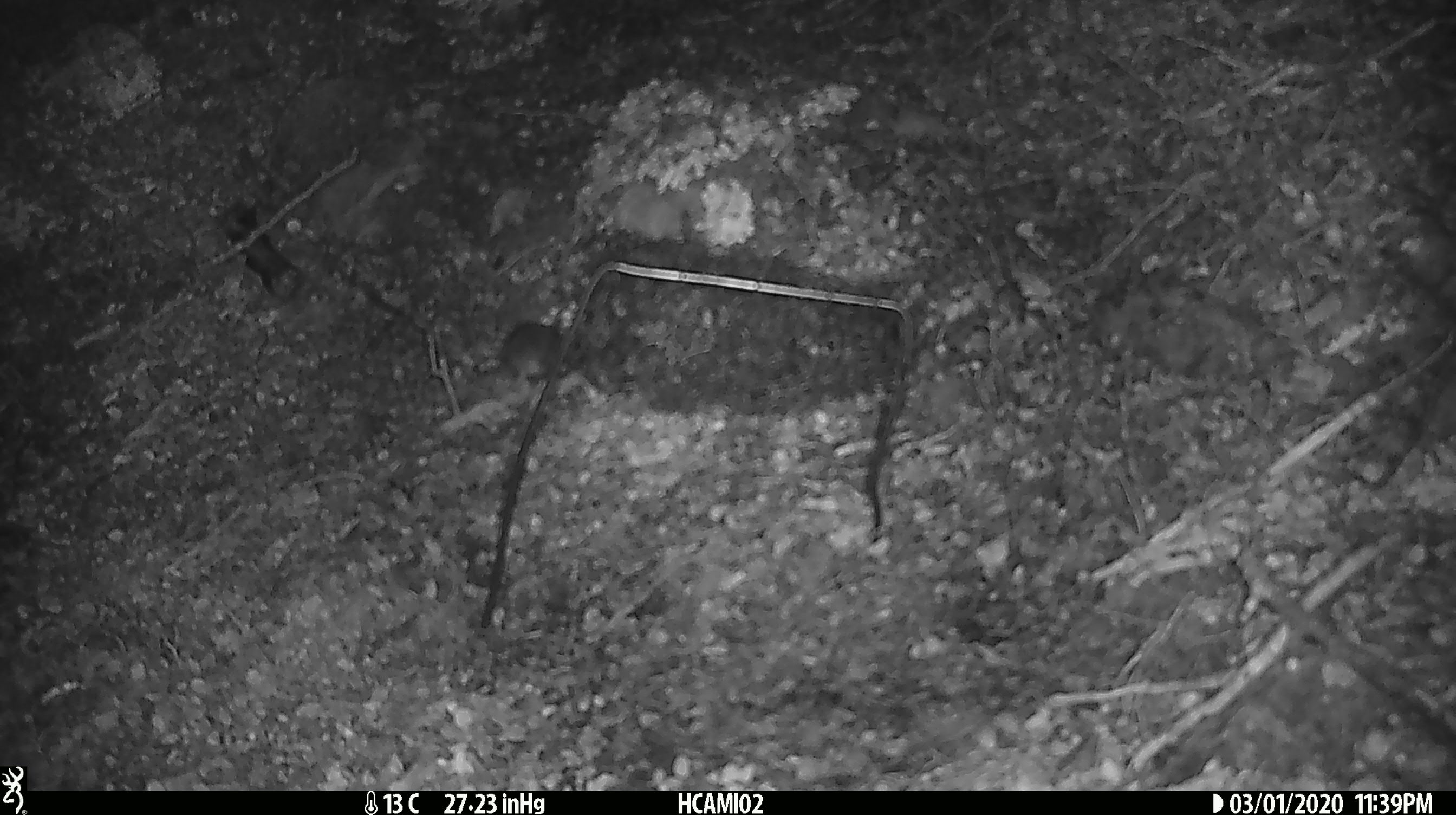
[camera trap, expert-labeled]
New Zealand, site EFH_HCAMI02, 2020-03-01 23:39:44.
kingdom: Animalia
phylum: Chordata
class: Mammalia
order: Rodentia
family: Muridae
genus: Mus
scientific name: Mus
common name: mouse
Mouse (Mus).